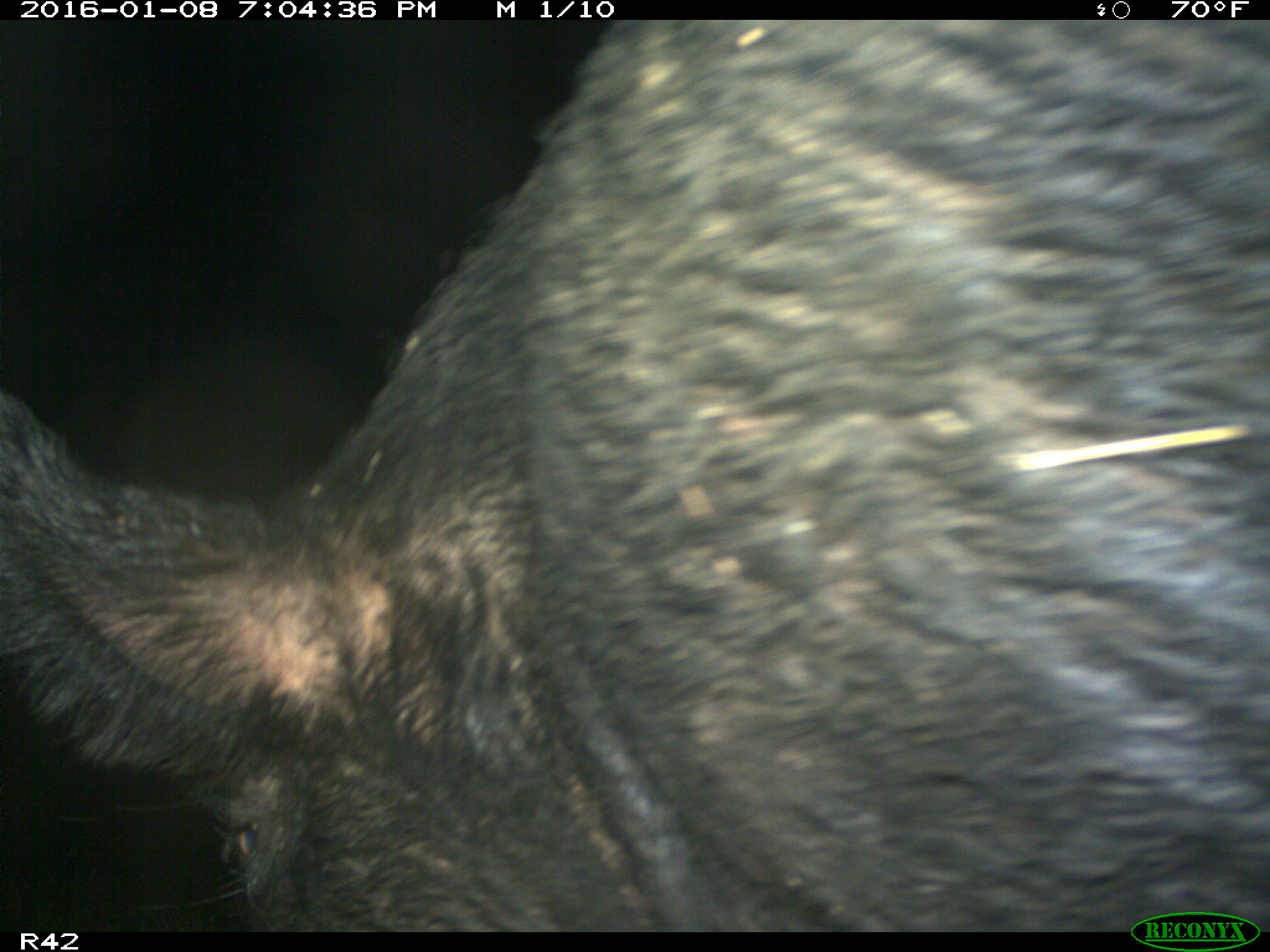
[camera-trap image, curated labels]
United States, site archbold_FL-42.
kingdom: Animalia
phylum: Chordata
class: Mammalia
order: Artiodactyla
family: Suidae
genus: Sus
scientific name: Sus scrofa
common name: wild boar